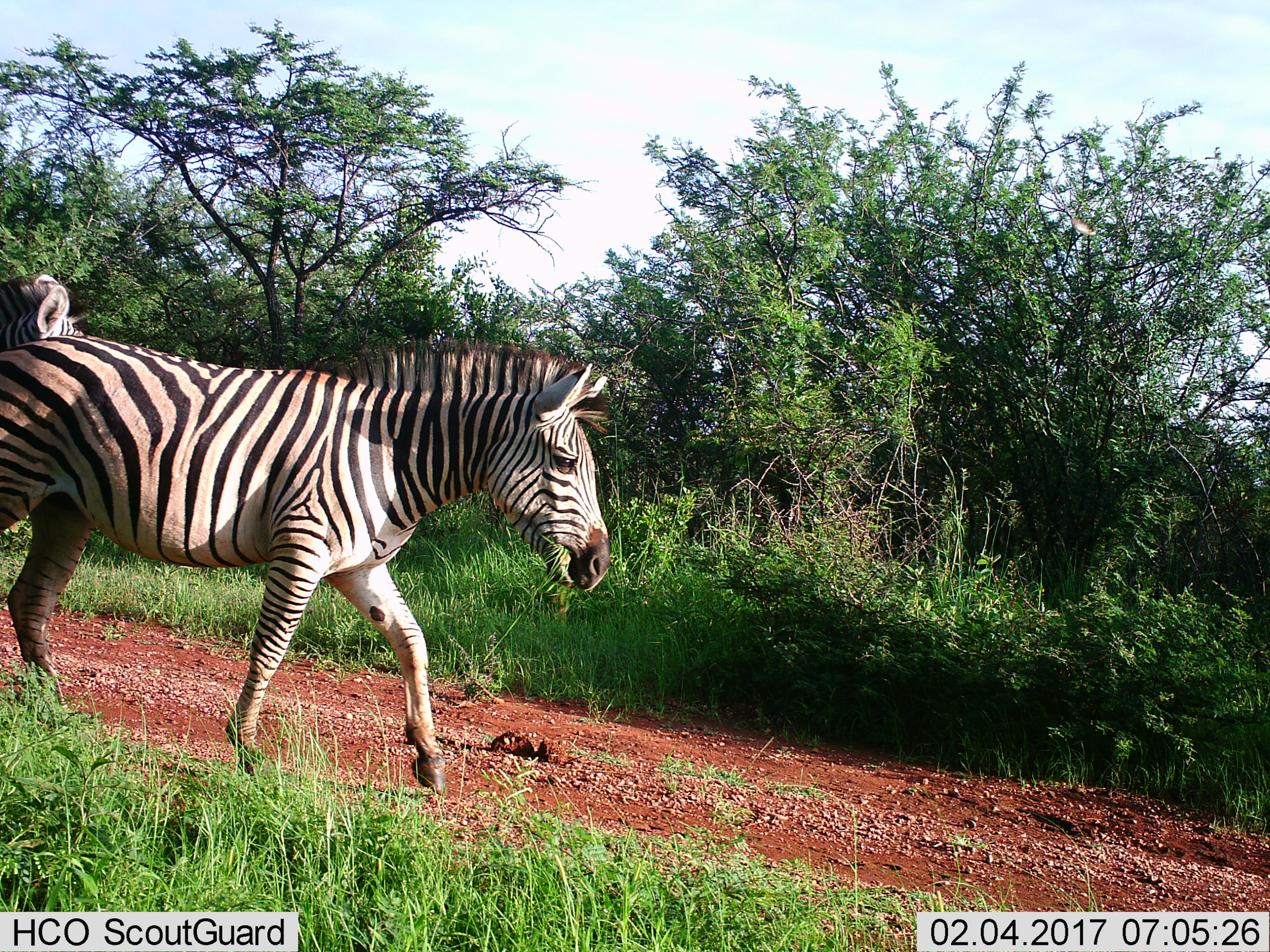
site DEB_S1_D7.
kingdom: Animalia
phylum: Chordata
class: Mammalia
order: Perissodactyla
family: Equidae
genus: Equus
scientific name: Equus quagga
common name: plains zebra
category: zebraplains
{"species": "zebraplains (plains zebra) (Equus quagga)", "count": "2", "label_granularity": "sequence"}